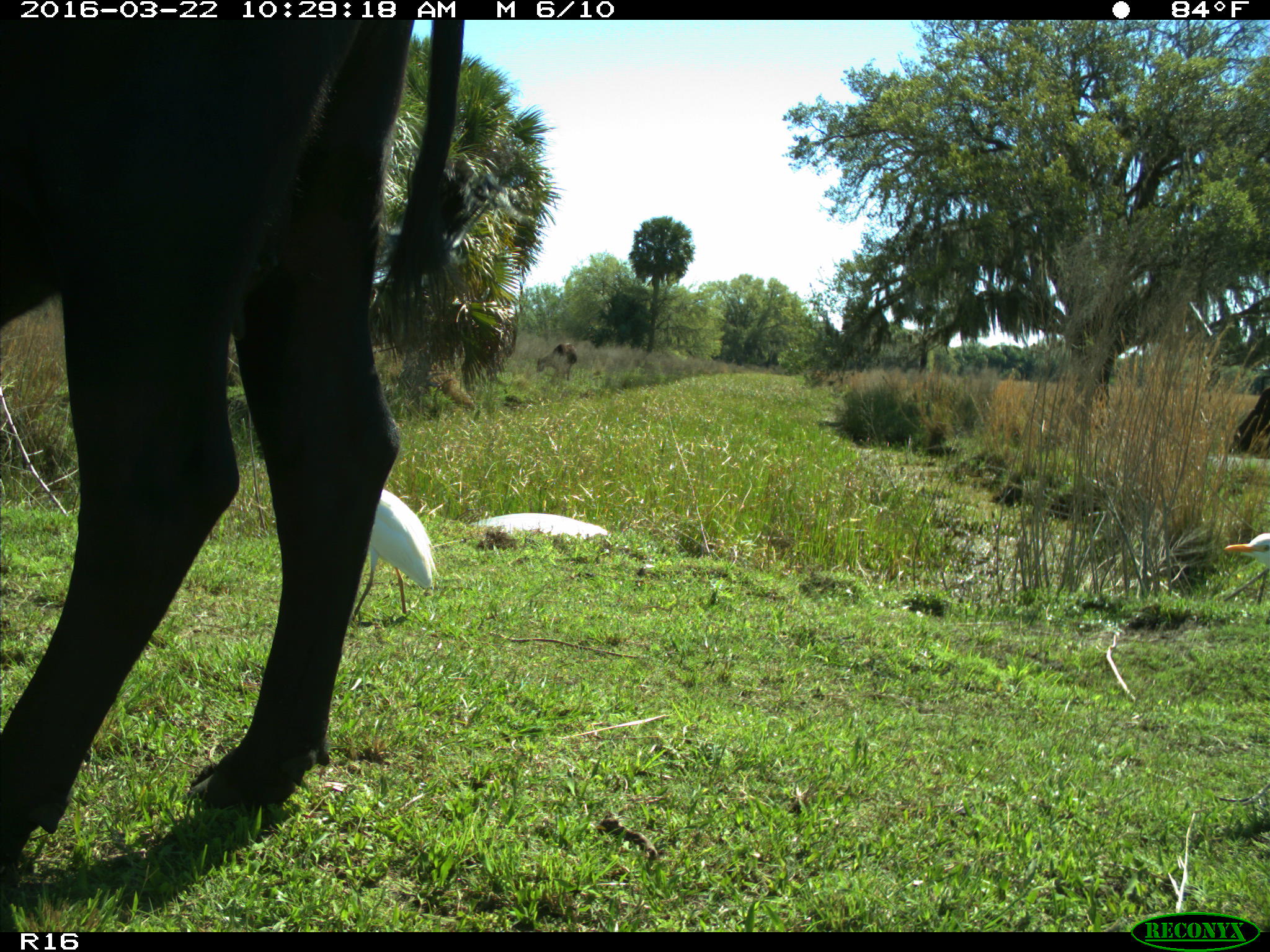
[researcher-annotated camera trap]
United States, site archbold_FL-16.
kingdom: Animalia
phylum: Chordata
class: Mammalia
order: Artiodactyla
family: Bovidae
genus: Bos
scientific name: Bos taurus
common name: domestic cow